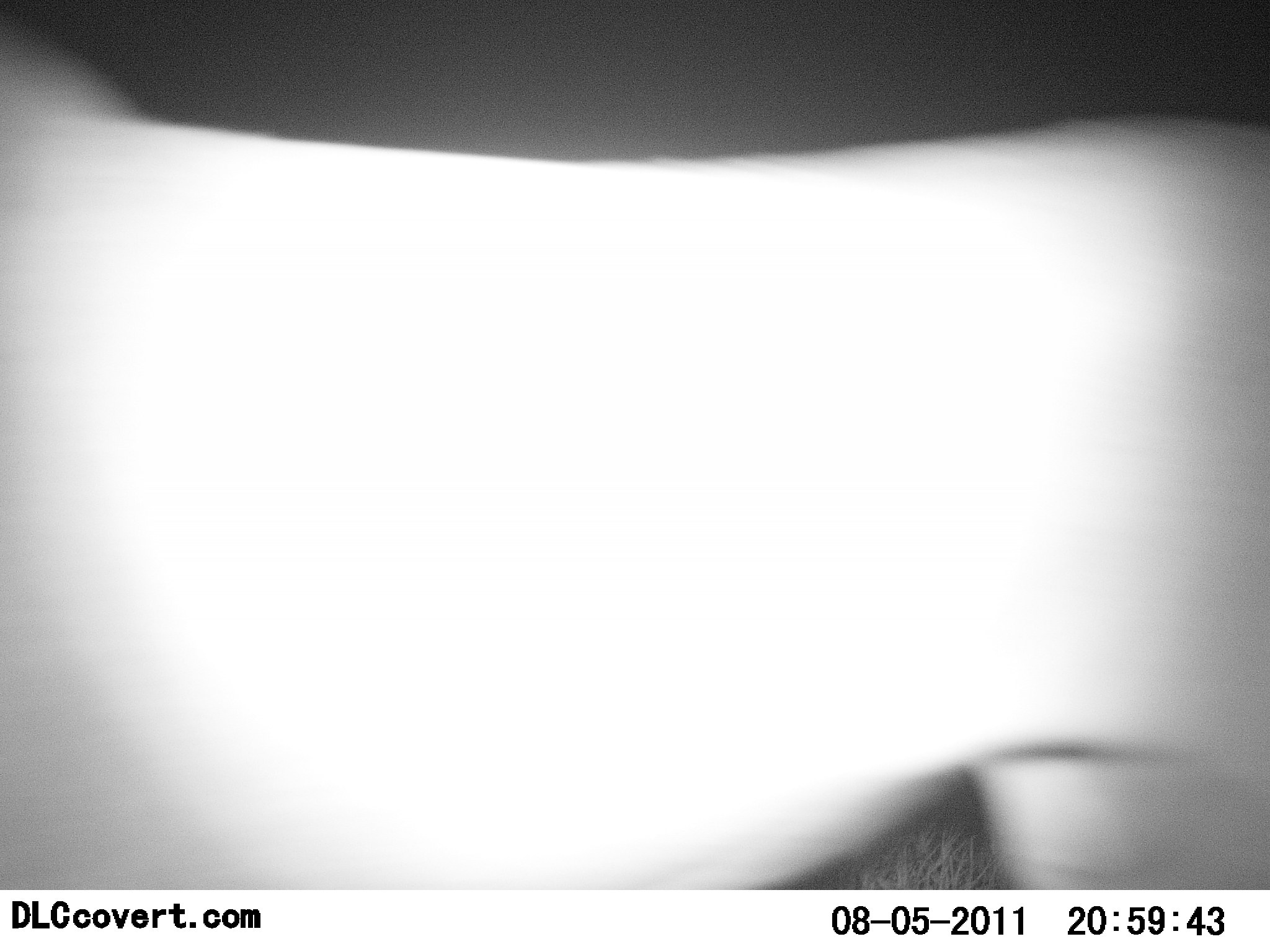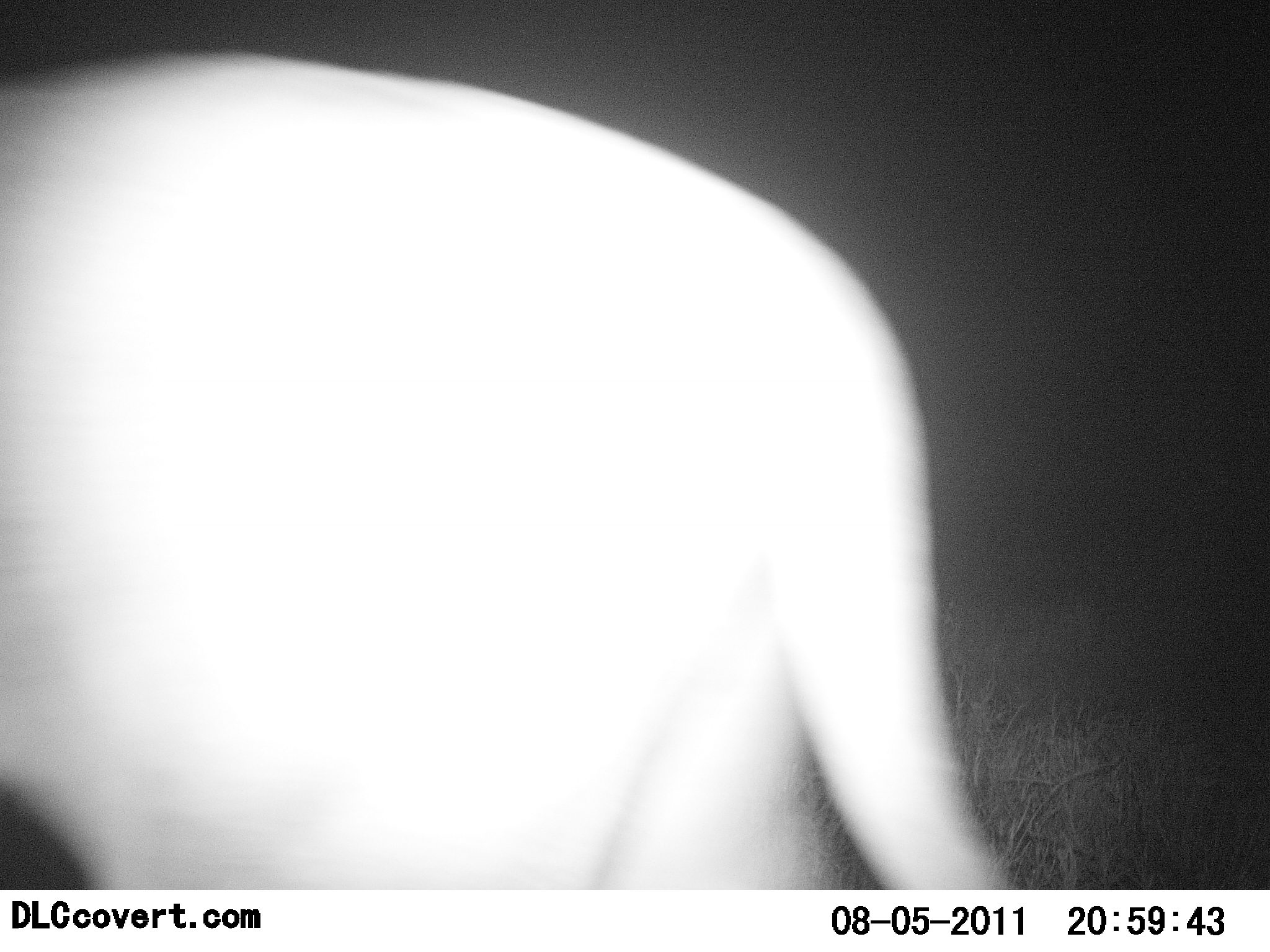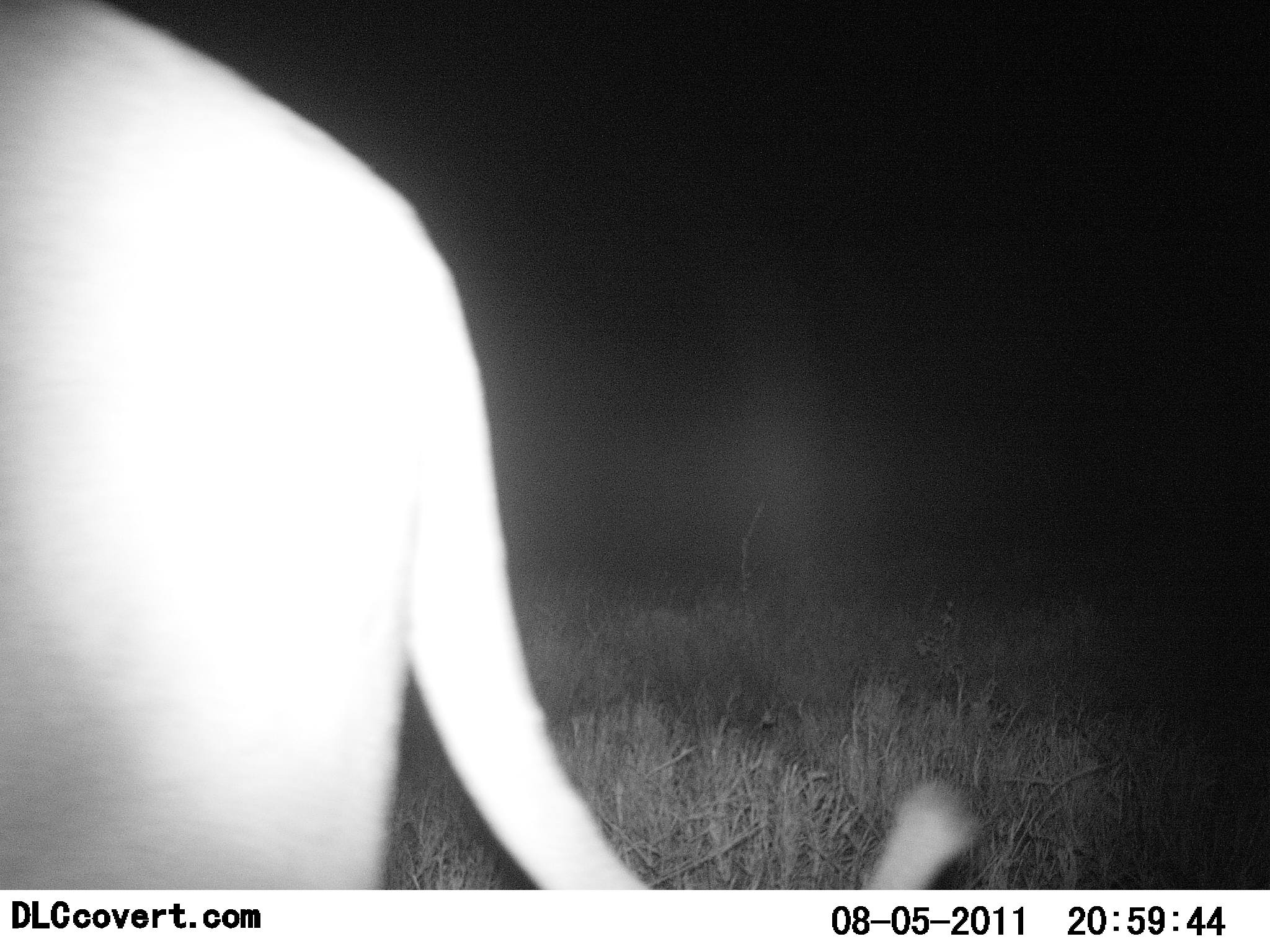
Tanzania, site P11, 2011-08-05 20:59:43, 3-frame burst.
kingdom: Animalia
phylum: Chordata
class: Mammalia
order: Carnivora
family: Felidae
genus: Panthera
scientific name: Panthera leo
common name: lion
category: lionfemale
Lionfemale (lion) (Panthera leo), count 1. Behavior (volunteer vote fractions): standing 10%, resting 0%, moving 90%, interacting 0%. Young present (vote fraction): 0%. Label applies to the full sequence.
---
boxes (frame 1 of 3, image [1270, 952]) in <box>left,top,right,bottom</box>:
animal: <box>2,0,1269,889</box>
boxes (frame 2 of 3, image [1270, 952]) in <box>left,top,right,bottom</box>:
animal: <box>0,44,1018,891</box>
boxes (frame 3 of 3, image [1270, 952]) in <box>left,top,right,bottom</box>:
animal: <box>0,0,985,889</box>